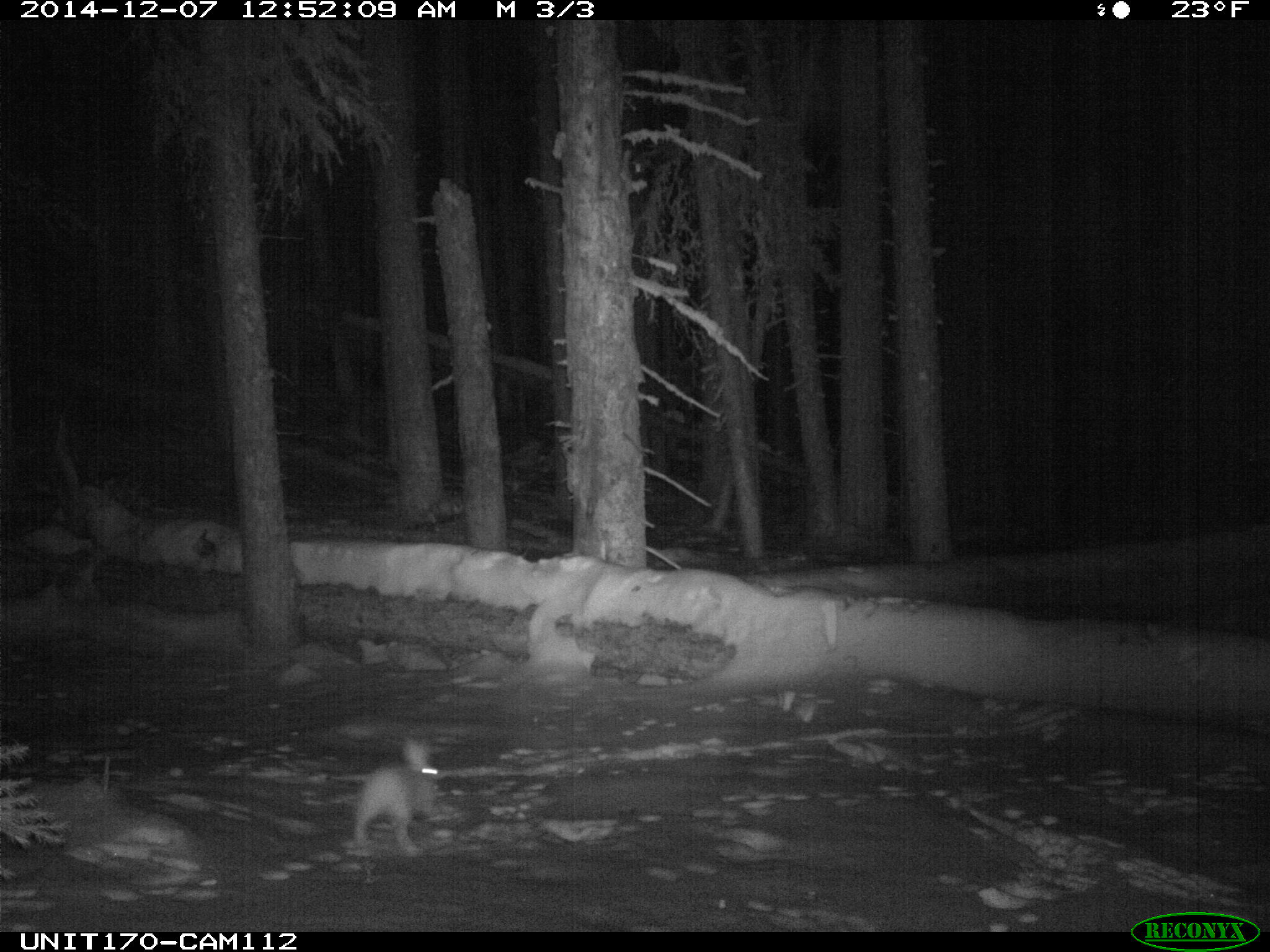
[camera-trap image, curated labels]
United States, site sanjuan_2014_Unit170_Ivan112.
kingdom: Animalia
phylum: Chordata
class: Mammalia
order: Lagomorpha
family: Leporidae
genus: Lepus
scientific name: Lepus americanus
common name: snowshoe hare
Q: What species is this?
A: Lepus americanus (snowshoe hare).